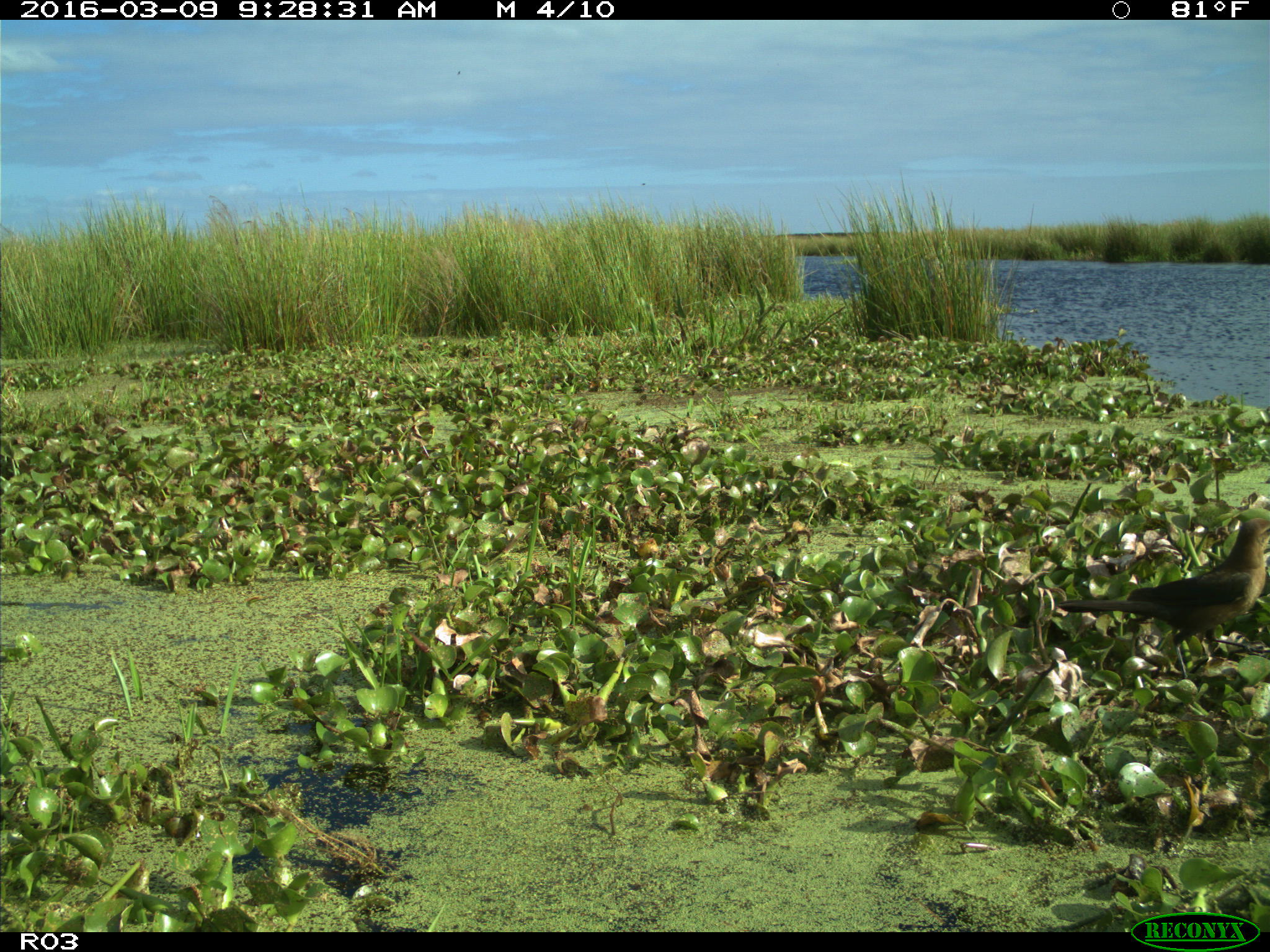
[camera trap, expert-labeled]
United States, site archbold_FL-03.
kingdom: Animalia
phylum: Chordata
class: Aves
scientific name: Aves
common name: birds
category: unidentified bird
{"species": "unidentified bird (birds) (Aves)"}